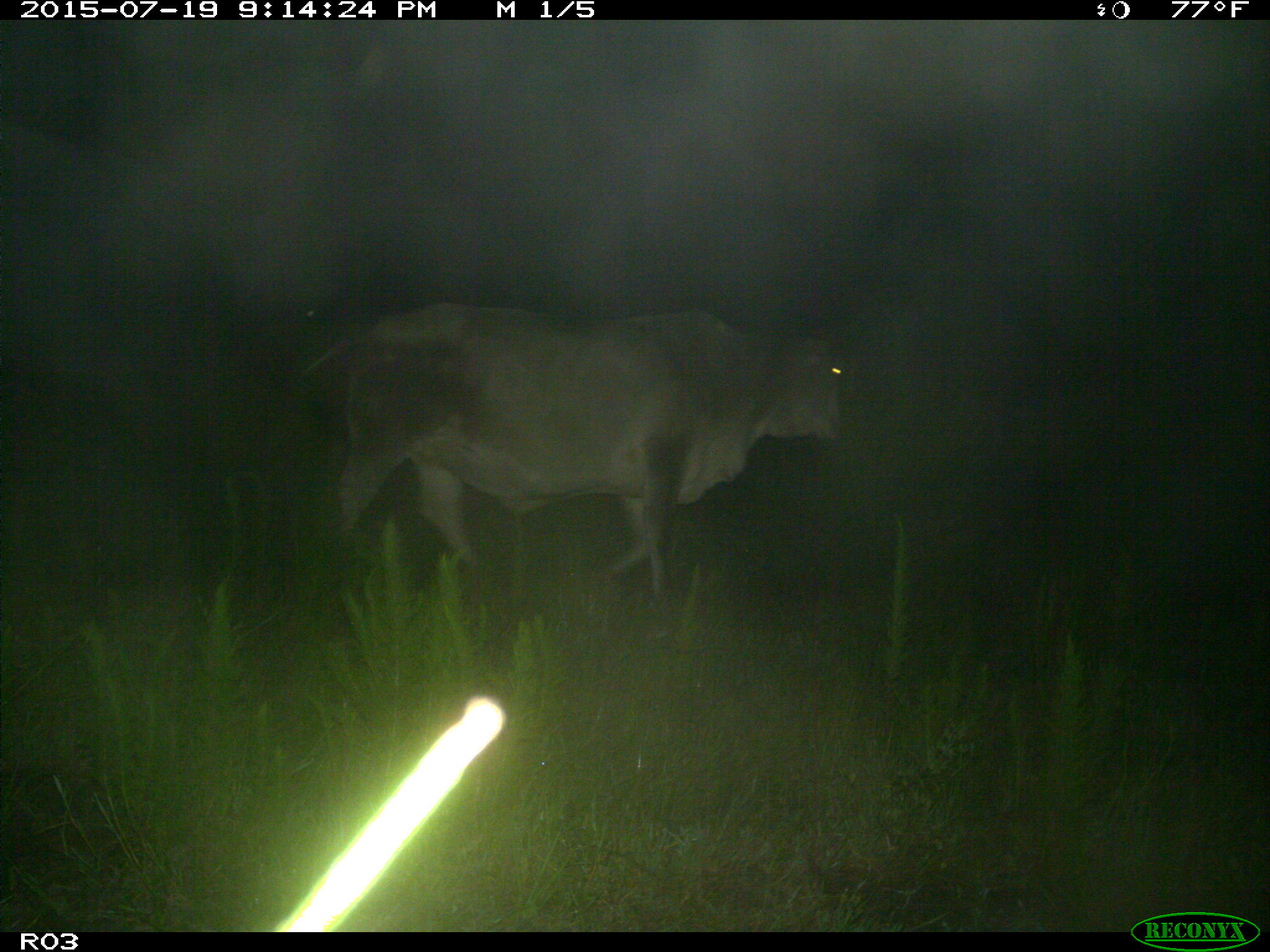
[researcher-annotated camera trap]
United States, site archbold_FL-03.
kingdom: Animalia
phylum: Chordata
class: Mammalia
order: Artiodactyla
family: Bovidae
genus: Bos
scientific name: Bos taurus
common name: domestic cow